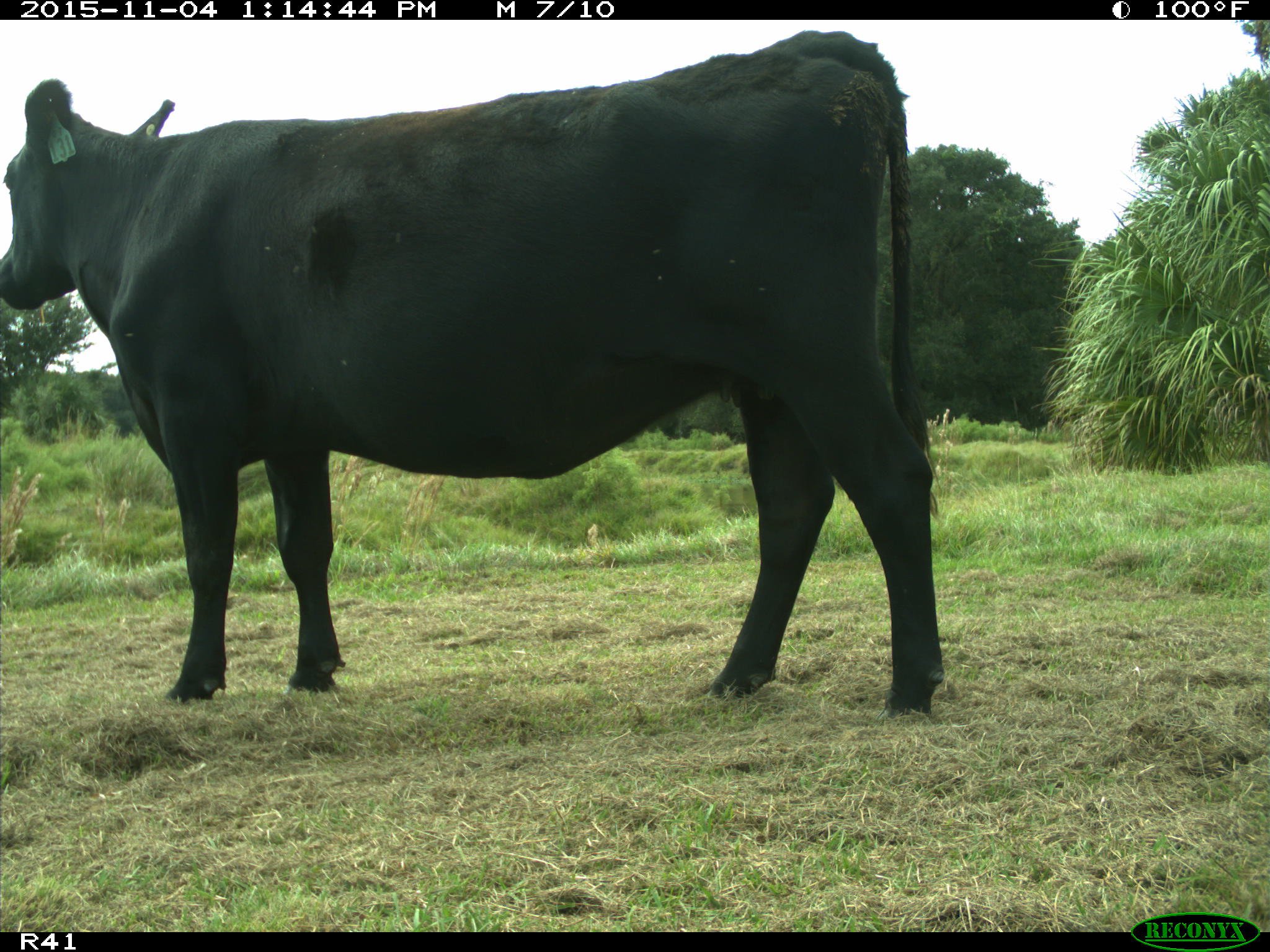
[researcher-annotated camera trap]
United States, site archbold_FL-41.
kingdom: Animalia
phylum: Chordata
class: Mammalia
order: Artiodactyla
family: Bovidae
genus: Bos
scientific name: Bos taurus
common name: domestic cow